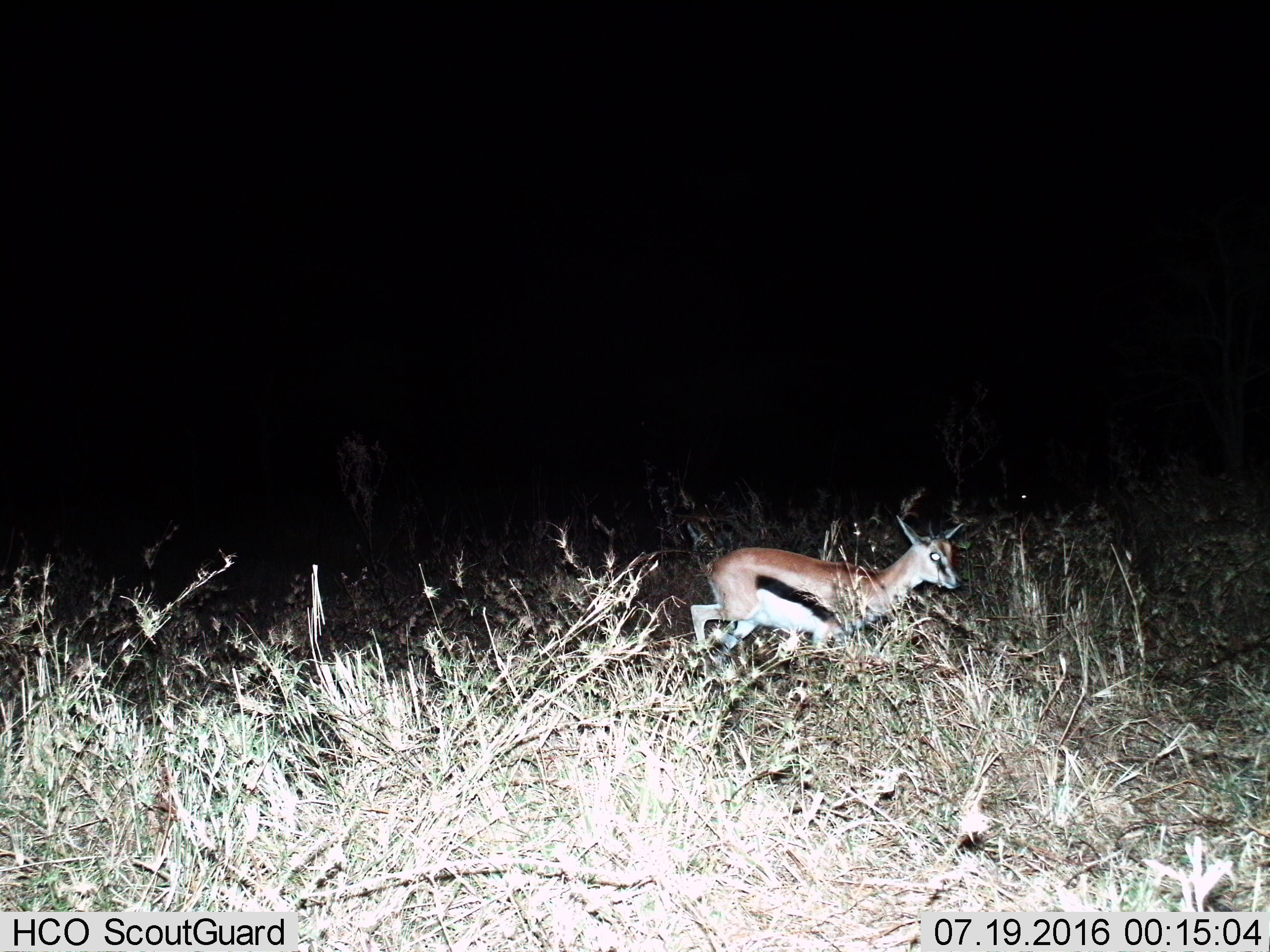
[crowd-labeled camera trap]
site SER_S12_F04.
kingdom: Animalia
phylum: Chordata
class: Mammalia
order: Artiodactyla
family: Bovidae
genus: Eudorcas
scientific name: Eudorcas thomsonii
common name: thomson's gazelle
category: gazellethomsons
Gazellethomsons (thomson's gazelle) (Eudorcas thomsonii), count 1. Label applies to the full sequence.